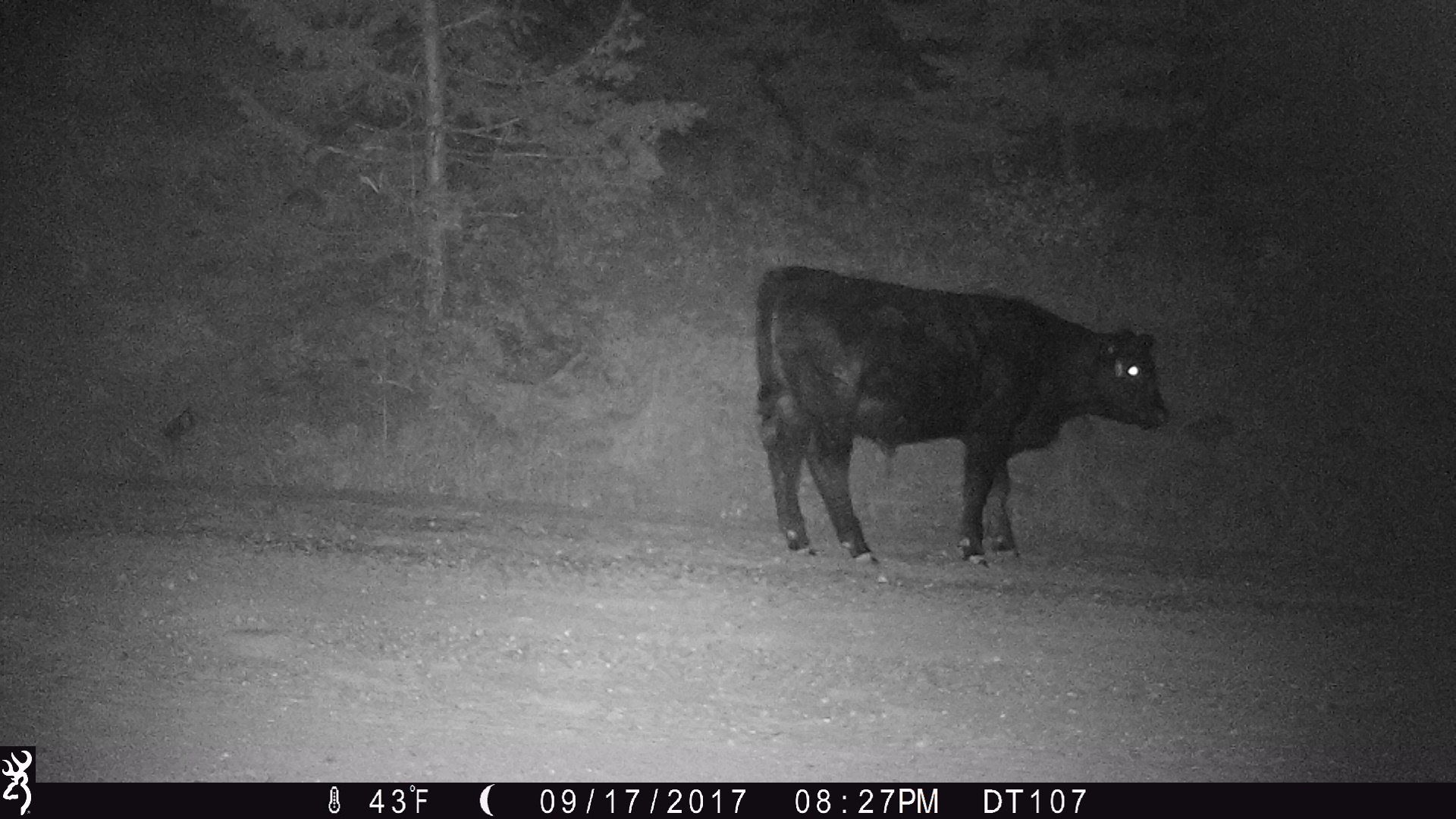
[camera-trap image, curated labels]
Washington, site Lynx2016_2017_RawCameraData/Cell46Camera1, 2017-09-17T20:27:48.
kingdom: Animalia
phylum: Chordata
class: Mammalia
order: Artiodactyla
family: Bovidae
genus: Bos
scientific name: Bos taurus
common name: domestic cattle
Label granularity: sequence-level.